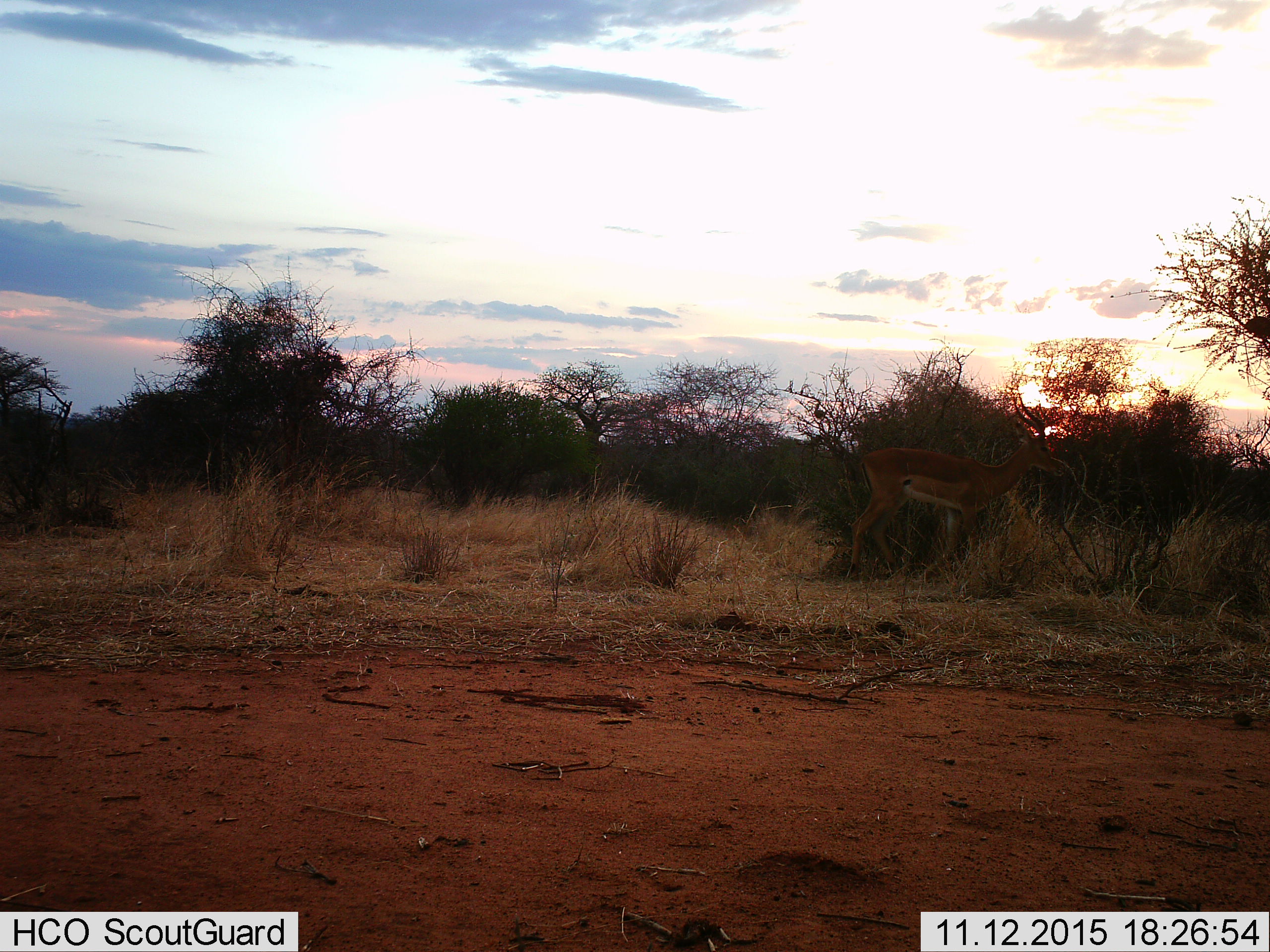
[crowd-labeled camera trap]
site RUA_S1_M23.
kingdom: Animalia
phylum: Chordata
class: Mammalia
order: Artiodactyla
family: Bovidae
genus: Aepyceros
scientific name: Aepyceros melampus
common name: impala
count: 1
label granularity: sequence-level